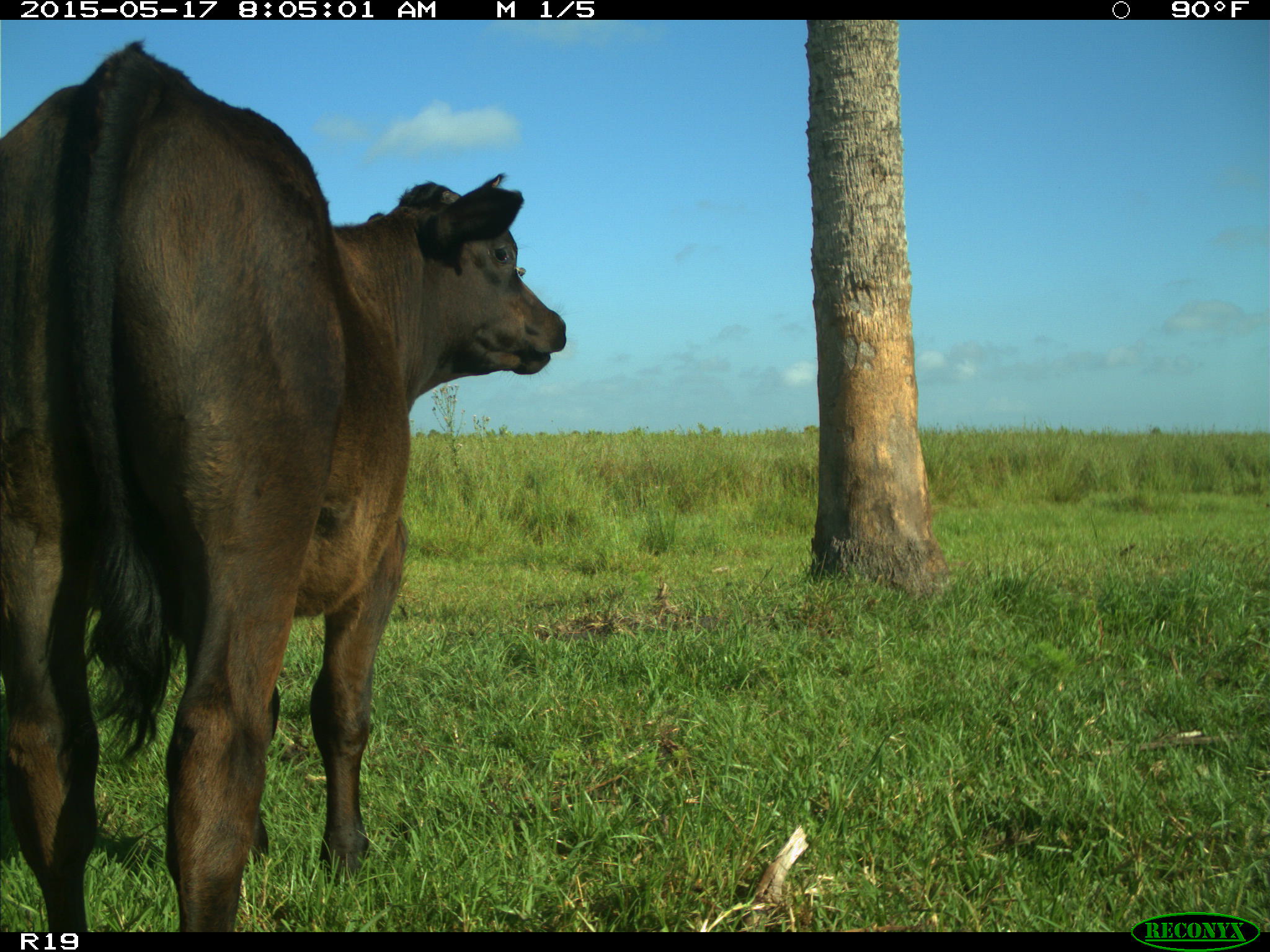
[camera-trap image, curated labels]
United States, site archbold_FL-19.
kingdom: Animalia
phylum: Chordata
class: Mammalia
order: Artiodactyla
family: Bovidae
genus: Bos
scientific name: Bos taurus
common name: domestic cow